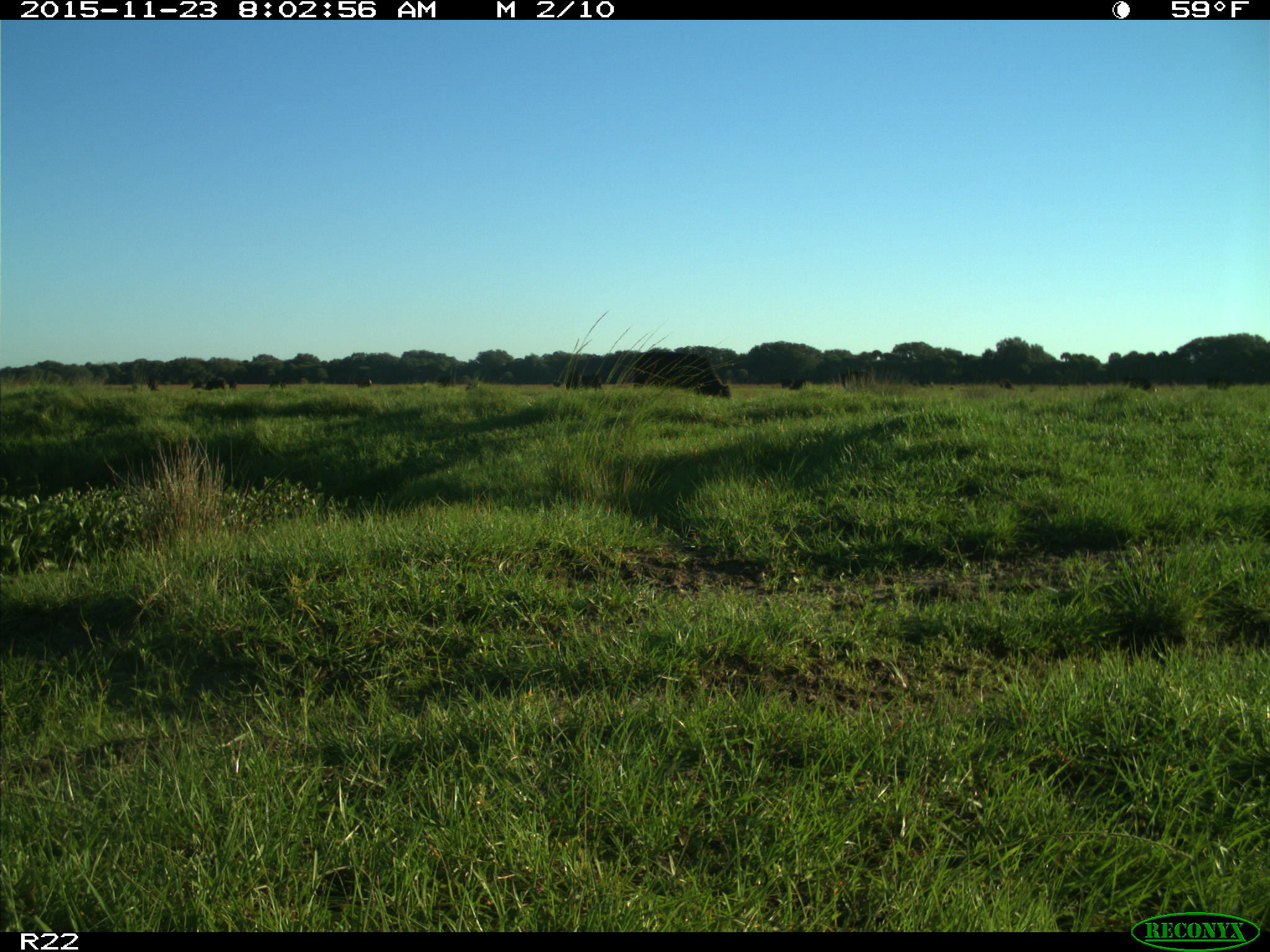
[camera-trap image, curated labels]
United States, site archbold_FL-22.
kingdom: Animalia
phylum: Chordata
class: Mammalia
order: Artiodactyla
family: Bovidae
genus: Bos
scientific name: Bos taurus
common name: domestic cow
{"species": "Bos taurus (domestic cow)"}